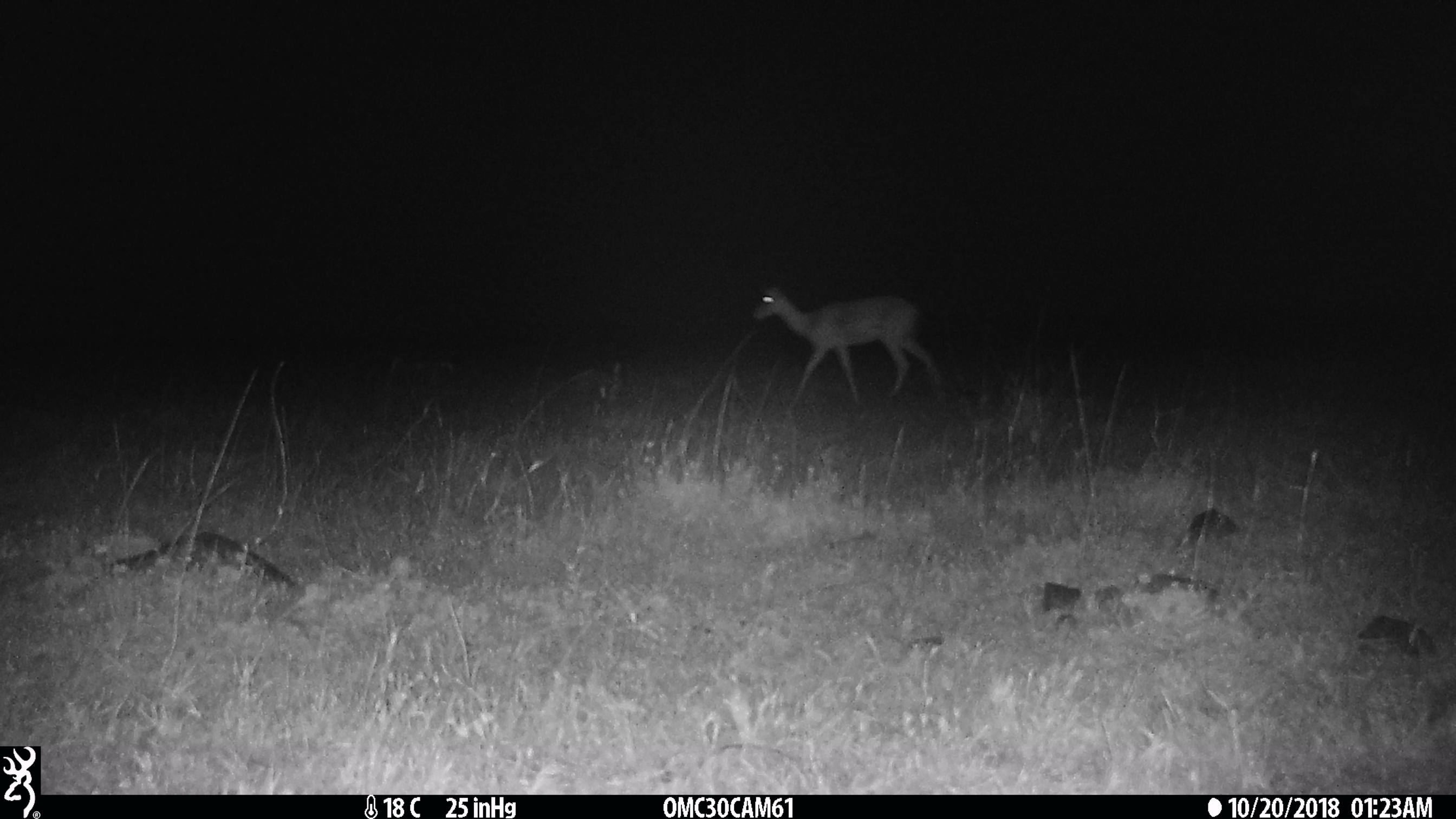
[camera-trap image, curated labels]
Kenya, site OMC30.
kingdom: Animalia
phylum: Chordata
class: Mammalia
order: Artiodactyla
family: Bovidae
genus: Aepyceros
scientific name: Aepyceros melampus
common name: impala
Impala (Aepyceros melampus).